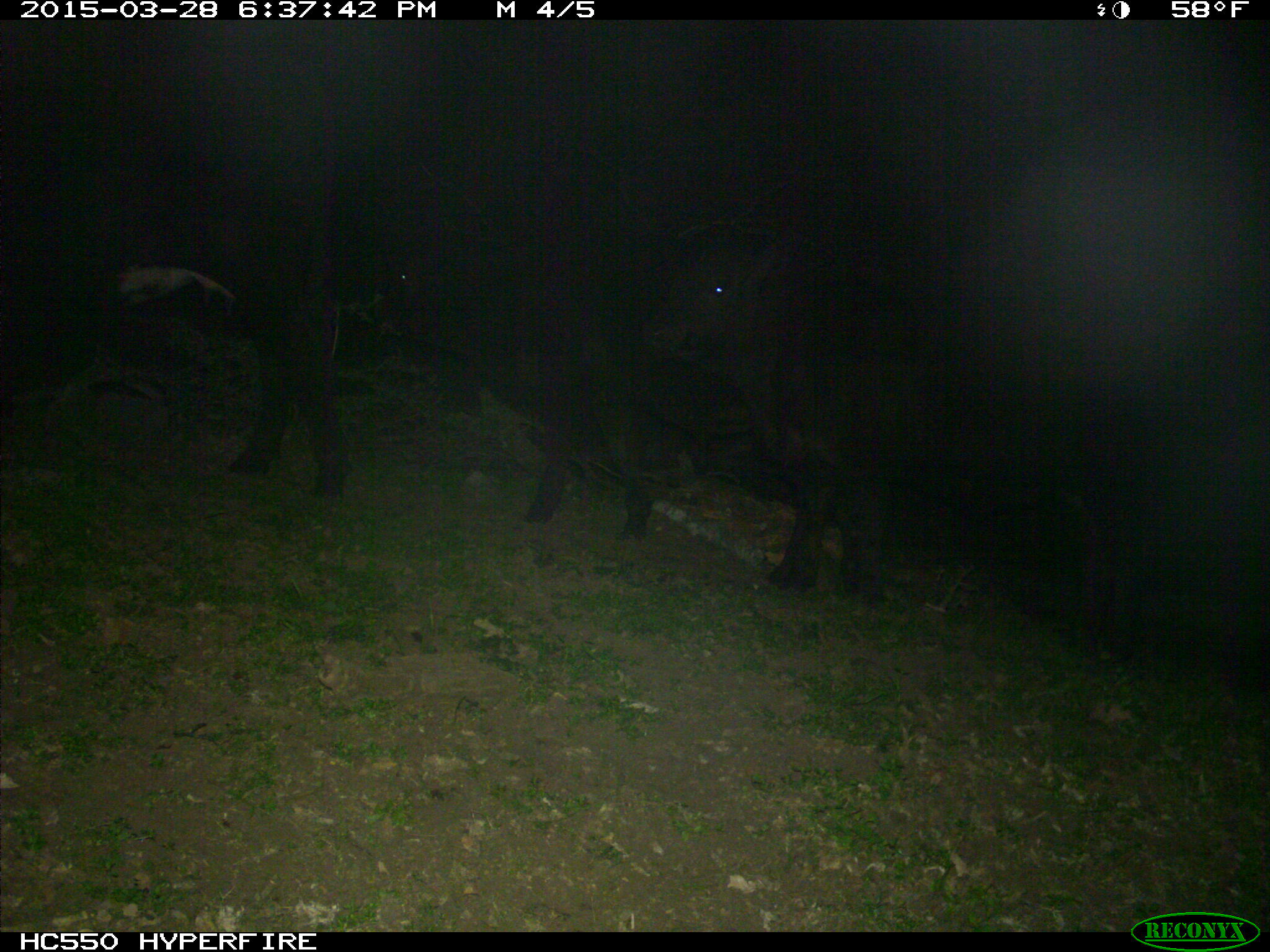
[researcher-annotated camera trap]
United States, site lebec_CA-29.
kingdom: Animalia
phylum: Chordata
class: Mammalia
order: Artiodactyla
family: Bovidae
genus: Bos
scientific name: Bos taurus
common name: domestic cow